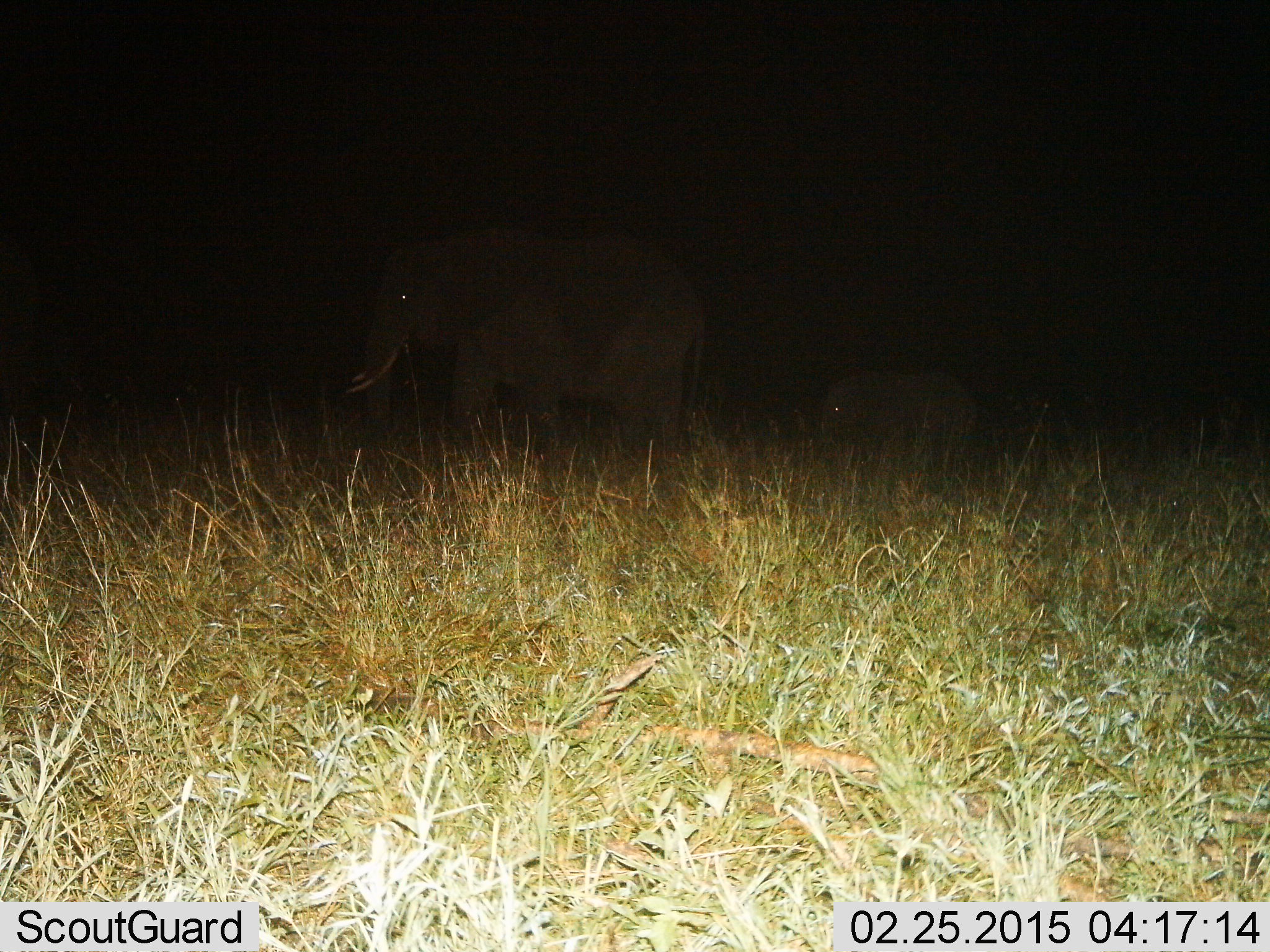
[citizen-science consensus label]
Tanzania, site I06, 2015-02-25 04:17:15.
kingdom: Animalia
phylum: Chordata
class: Mammalia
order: Proboscidea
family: Elephantidae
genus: Loxodonta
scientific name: Loxodonta africana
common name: african bush elephant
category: elephant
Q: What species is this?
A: Elephant (african bush elephant) (Loxodonta africana).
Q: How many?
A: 2.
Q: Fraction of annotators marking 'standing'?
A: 40%.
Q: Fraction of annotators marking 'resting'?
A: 0%.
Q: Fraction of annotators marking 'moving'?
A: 60%.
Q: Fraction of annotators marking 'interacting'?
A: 0%.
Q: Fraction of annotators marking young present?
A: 90%.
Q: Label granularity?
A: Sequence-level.